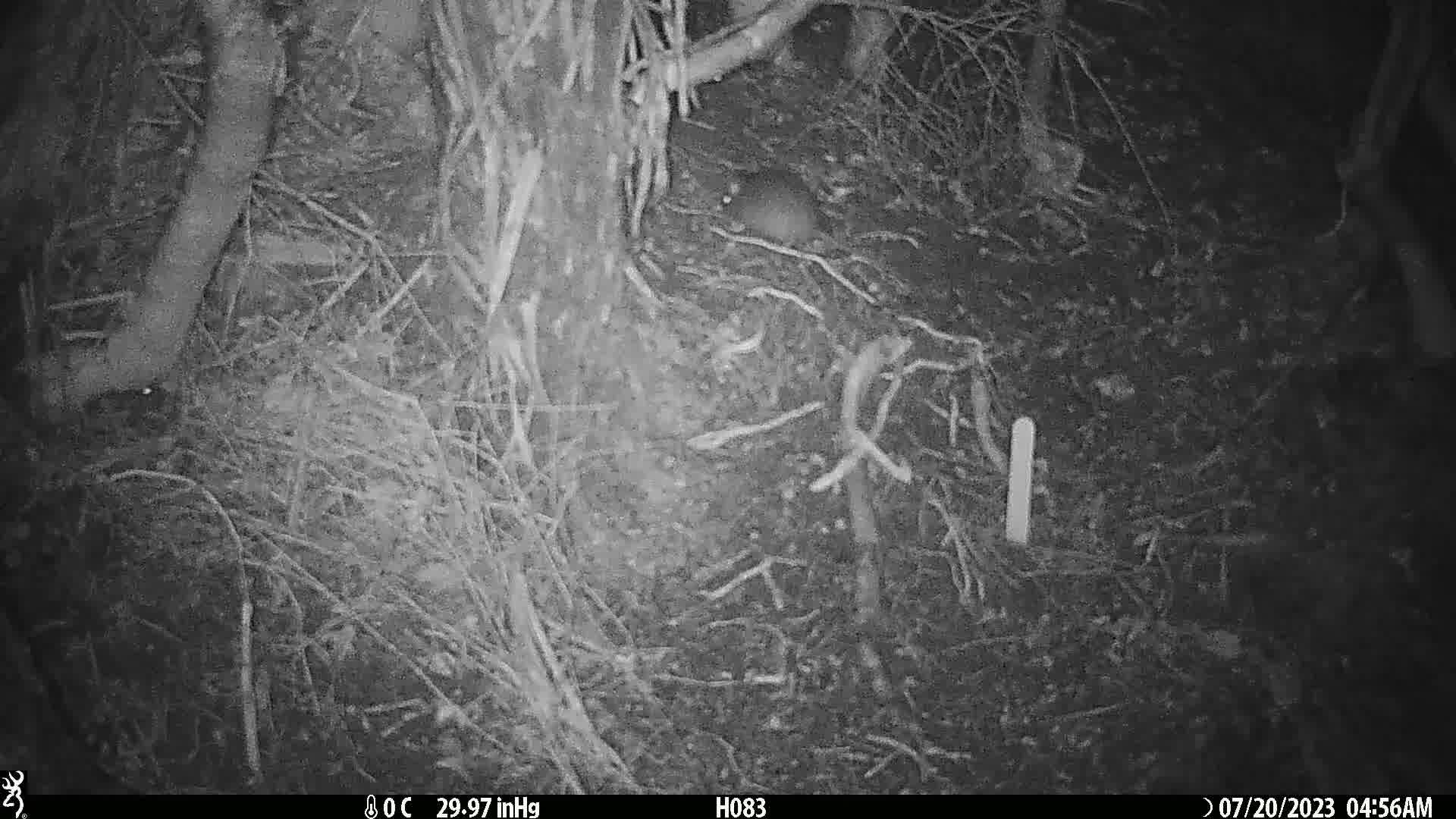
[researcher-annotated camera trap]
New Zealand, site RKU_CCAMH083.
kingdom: Animalia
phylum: Chordata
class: Mammalia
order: Rodentia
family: Muridae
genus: Rattus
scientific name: Rattus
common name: rat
Rat (Rattus).